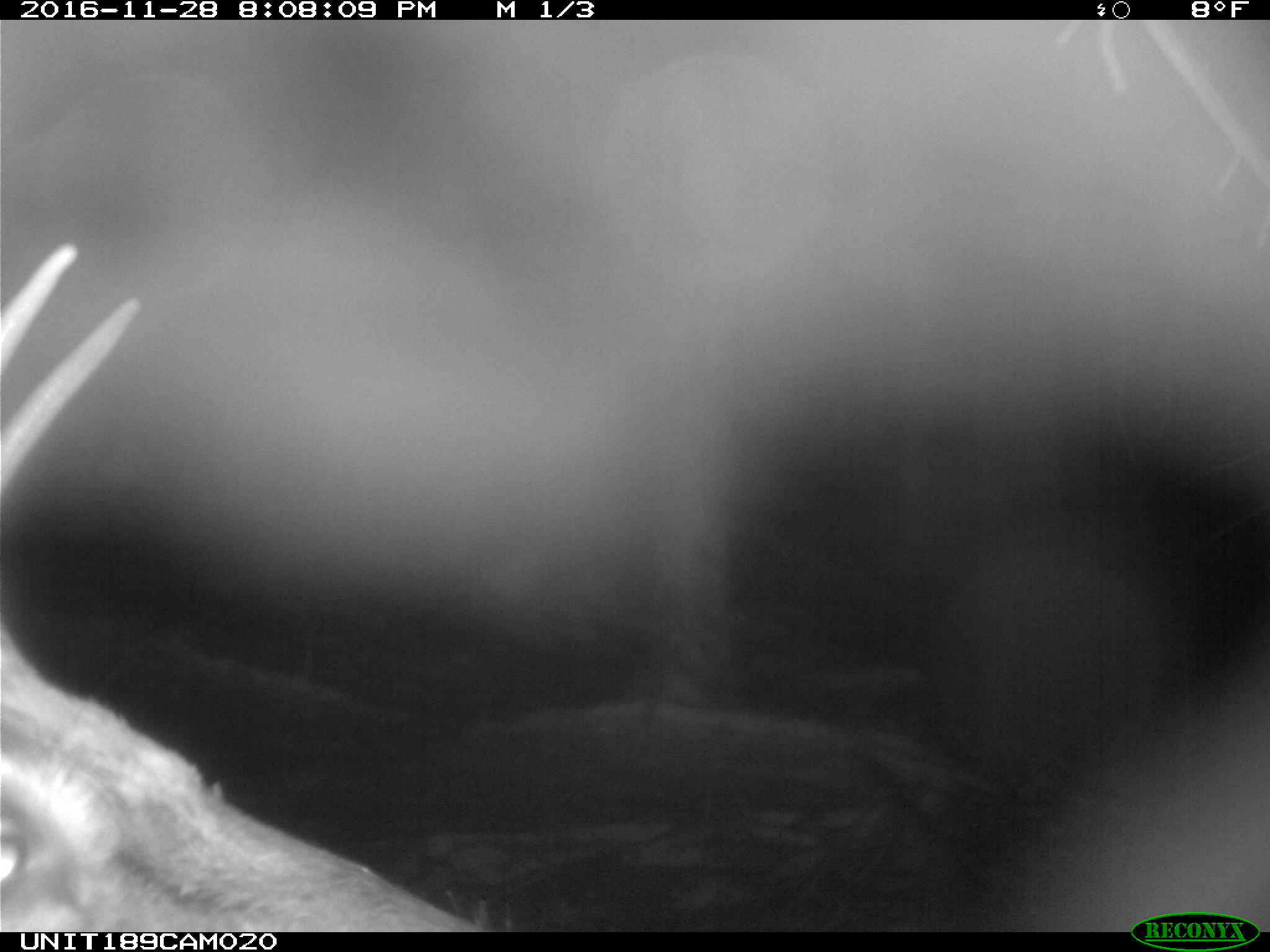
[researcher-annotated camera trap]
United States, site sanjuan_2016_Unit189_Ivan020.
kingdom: Animalia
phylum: Chordata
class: Mammalia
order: Artiodactyla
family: Cervidae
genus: Cervus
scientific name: Cervus elaphus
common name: red deer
Cervus elaphus (red deer).